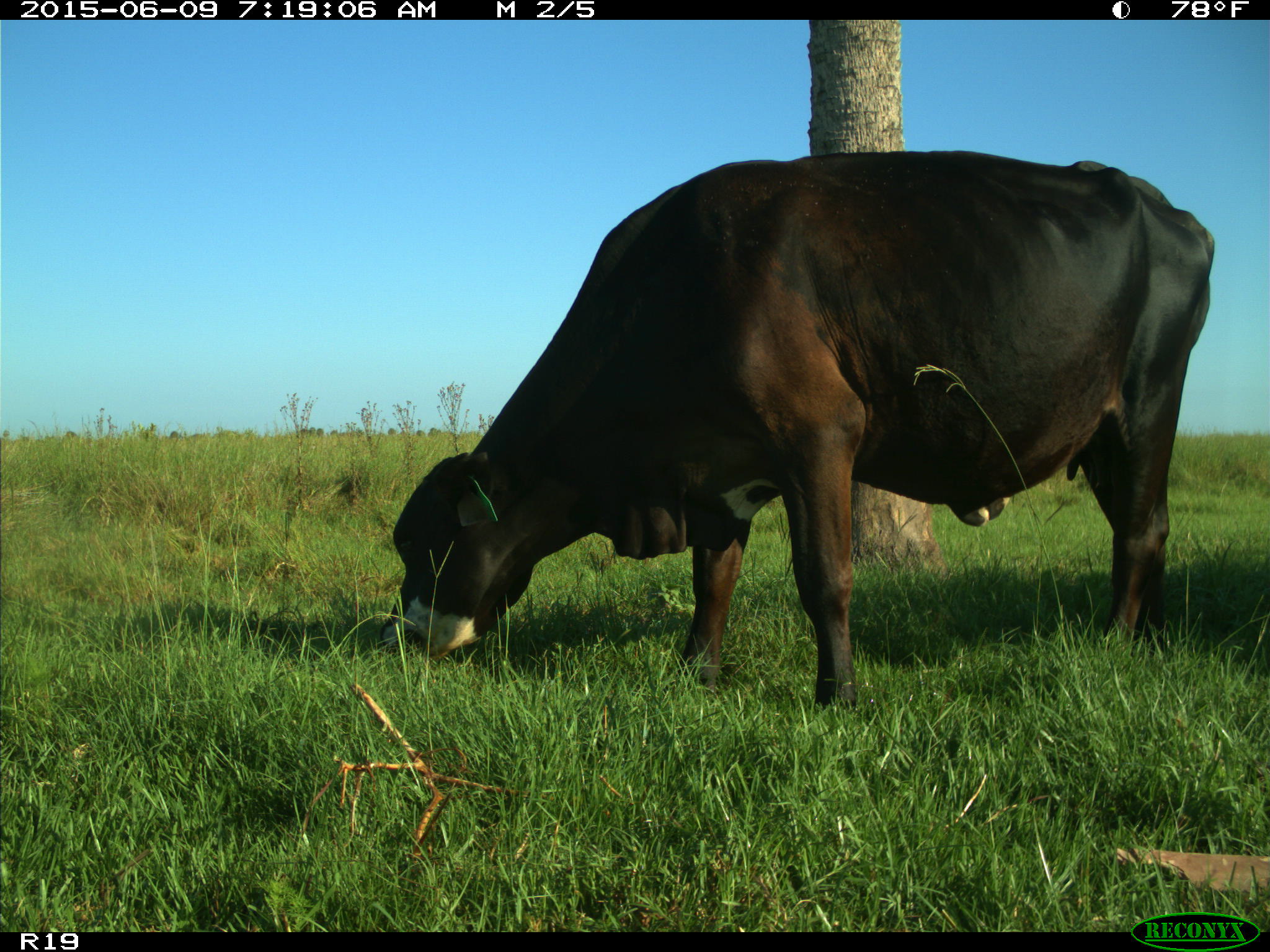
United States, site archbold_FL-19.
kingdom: Animalia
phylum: Chordata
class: Mammalia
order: Artiodactyla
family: Bovidae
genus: Bos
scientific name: Bos taurus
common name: domestic cow